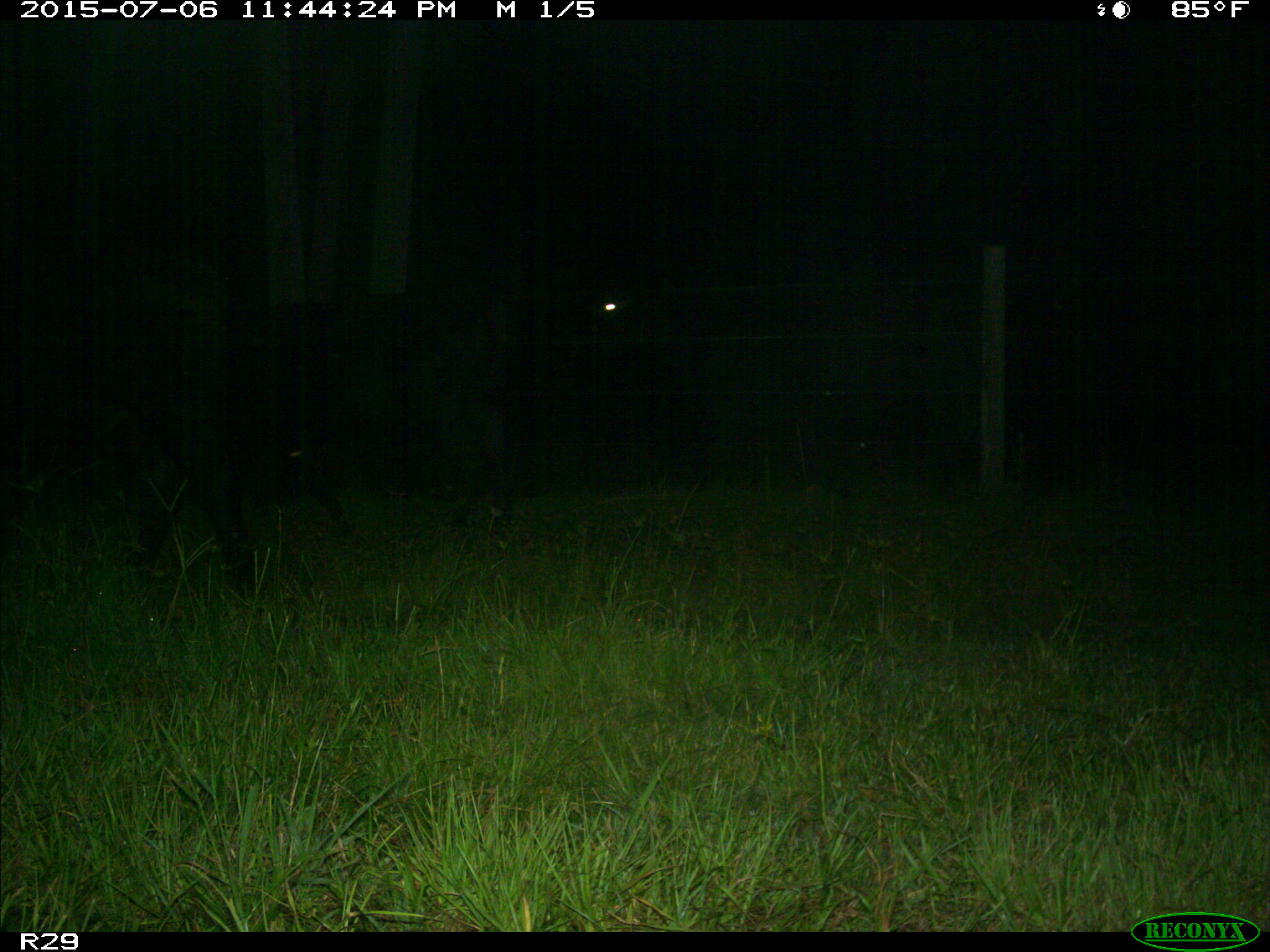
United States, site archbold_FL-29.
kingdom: Animalia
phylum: Chordata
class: Mammalia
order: Artiodactyla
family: Bovidae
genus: Bos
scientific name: Bos taurus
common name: domestic cow